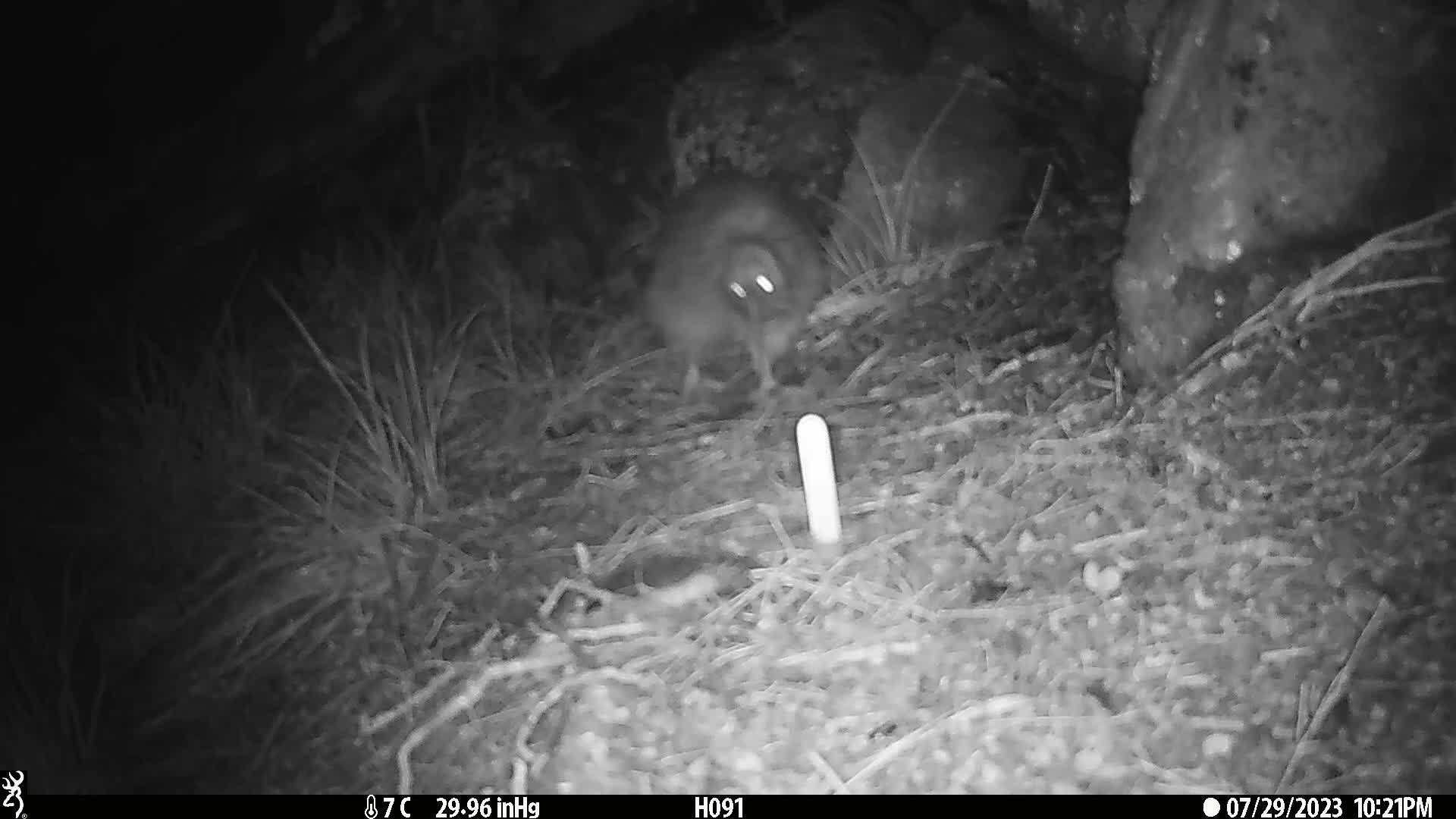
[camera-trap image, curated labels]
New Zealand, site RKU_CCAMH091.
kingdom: Animalia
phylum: Chordata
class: Aves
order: Apterygiformes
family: Apterygidae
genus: Apteryx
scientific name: Apteryx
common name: kiwi